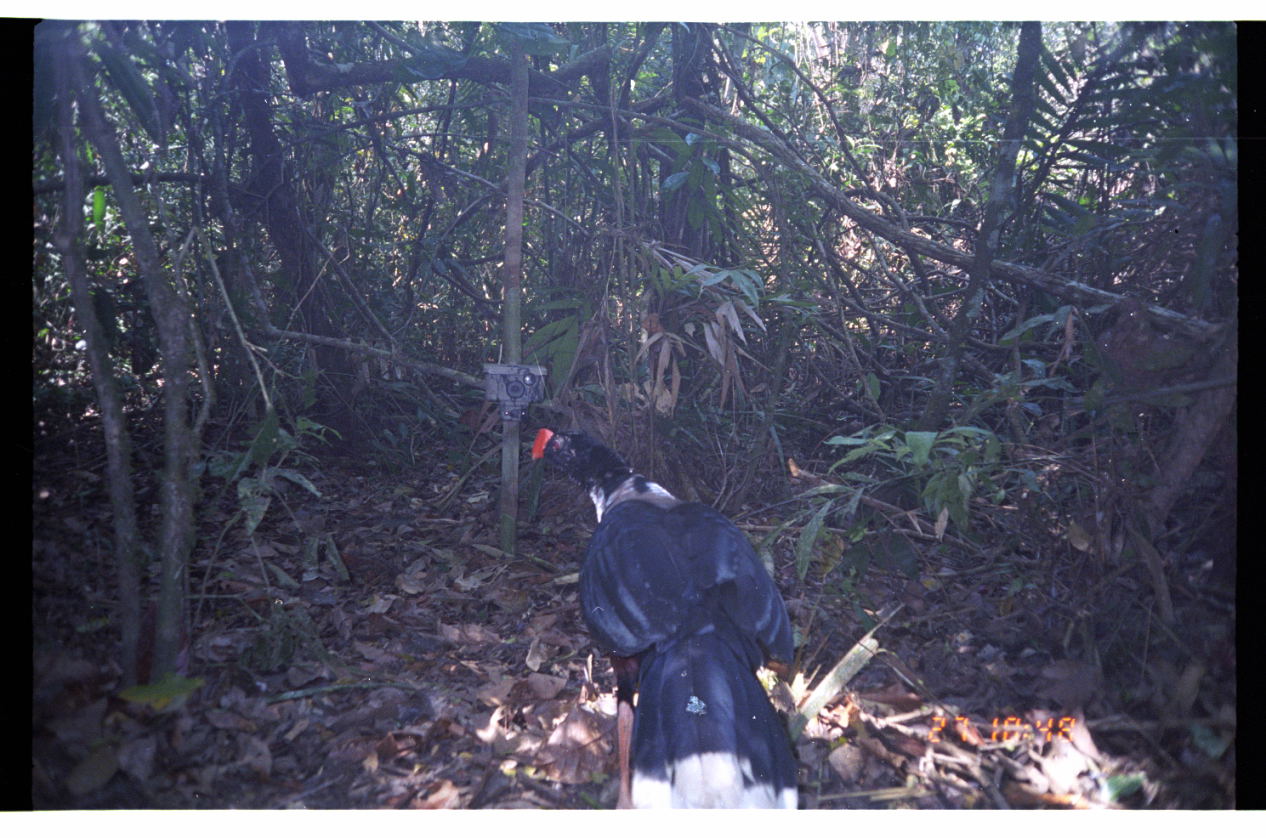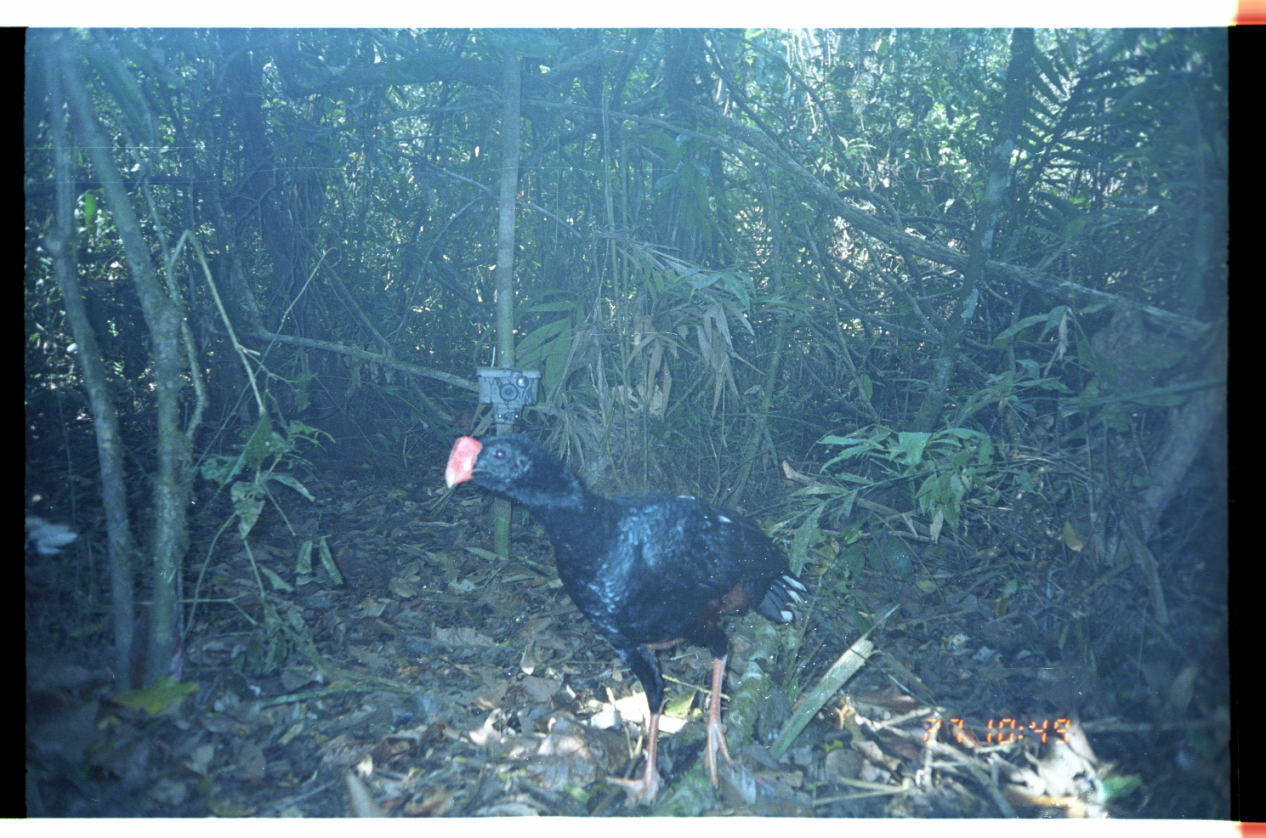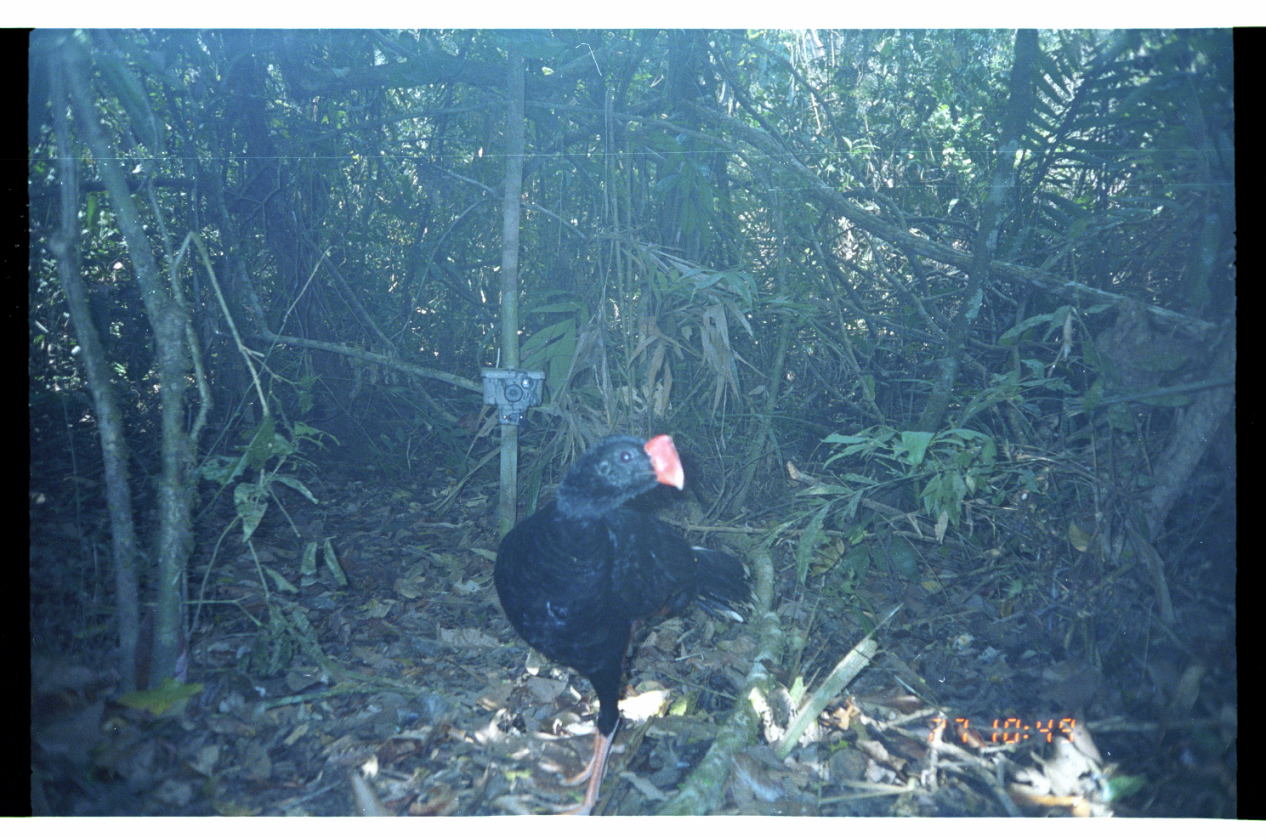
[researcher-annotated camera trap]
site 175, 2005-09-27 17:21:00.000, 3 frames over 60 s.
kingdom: Animalia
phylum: Chordata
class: Aves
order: Galliformes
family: Cracidae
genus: Mitu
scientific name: Mitu tuberosum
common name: razor-billed curassow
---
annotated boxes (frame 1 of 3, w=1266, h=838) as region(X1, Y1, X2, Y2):
mitu tuberosum: region(529, 426, 799, 809)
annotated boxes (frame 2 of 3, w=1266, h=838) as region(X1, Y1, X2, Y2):
mitu tuberosum: region(444, 433, 813, 806)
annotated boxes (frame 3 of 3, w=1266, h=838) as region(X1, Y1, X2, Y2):
mitu tuberosum: region(492, 431, 761, 816)